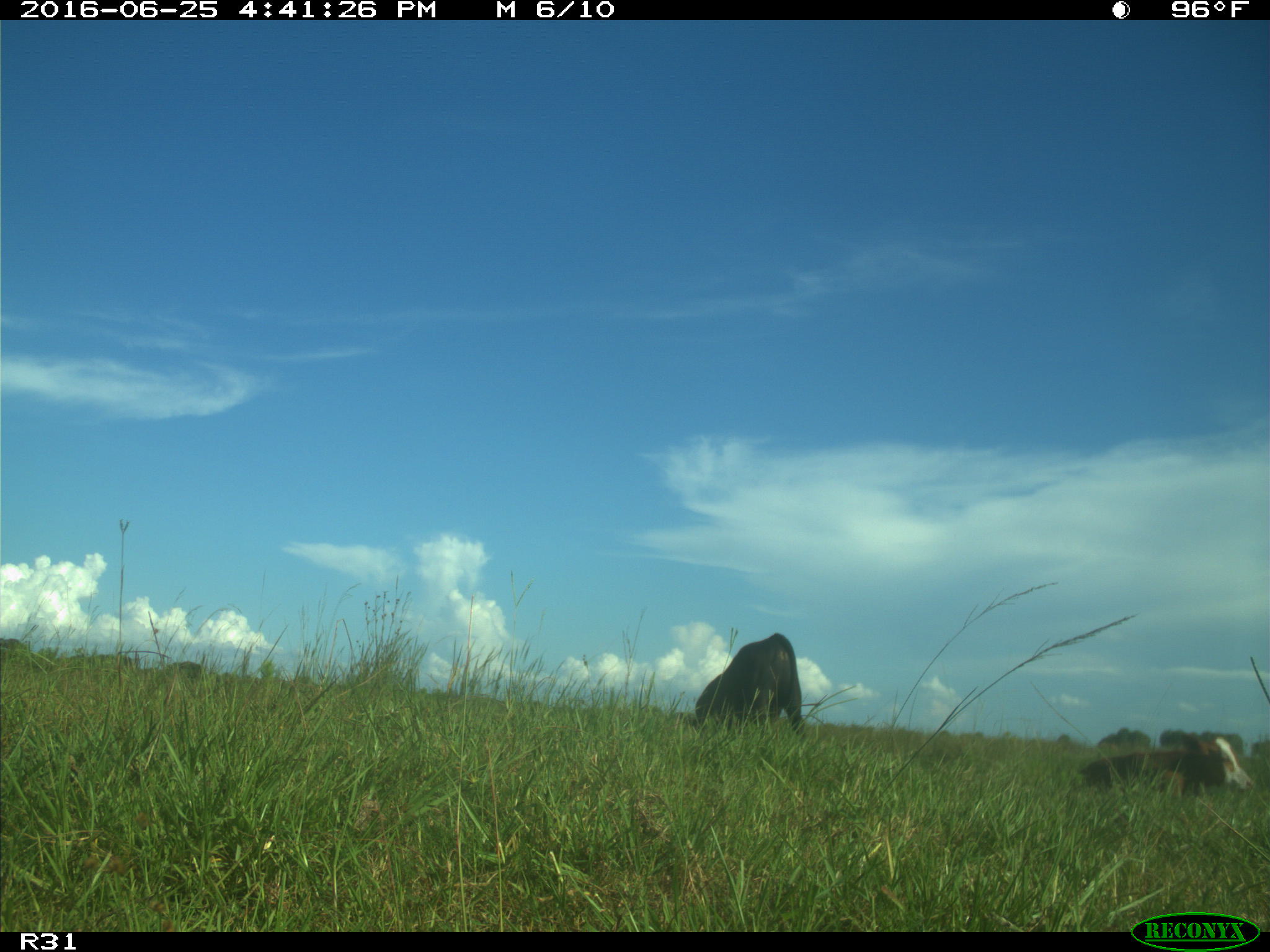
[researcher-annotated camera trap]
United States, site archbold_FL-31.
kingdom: Animalia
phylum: Chordata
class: Mammalia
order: Artiodactyla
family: Bovidae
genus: Bos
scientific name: Bos taurus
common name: domestic cow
Bos taurus (domestic cow).